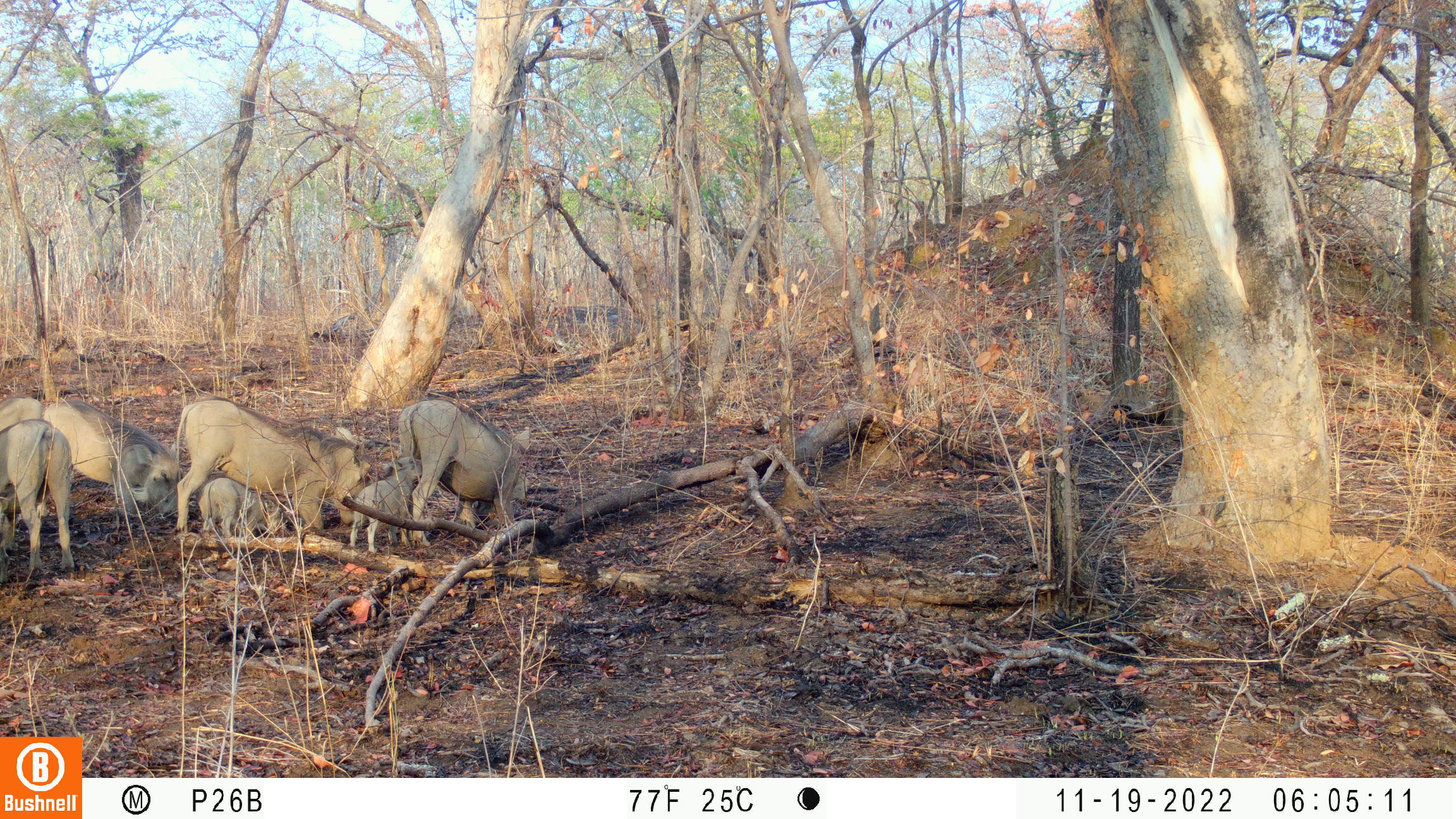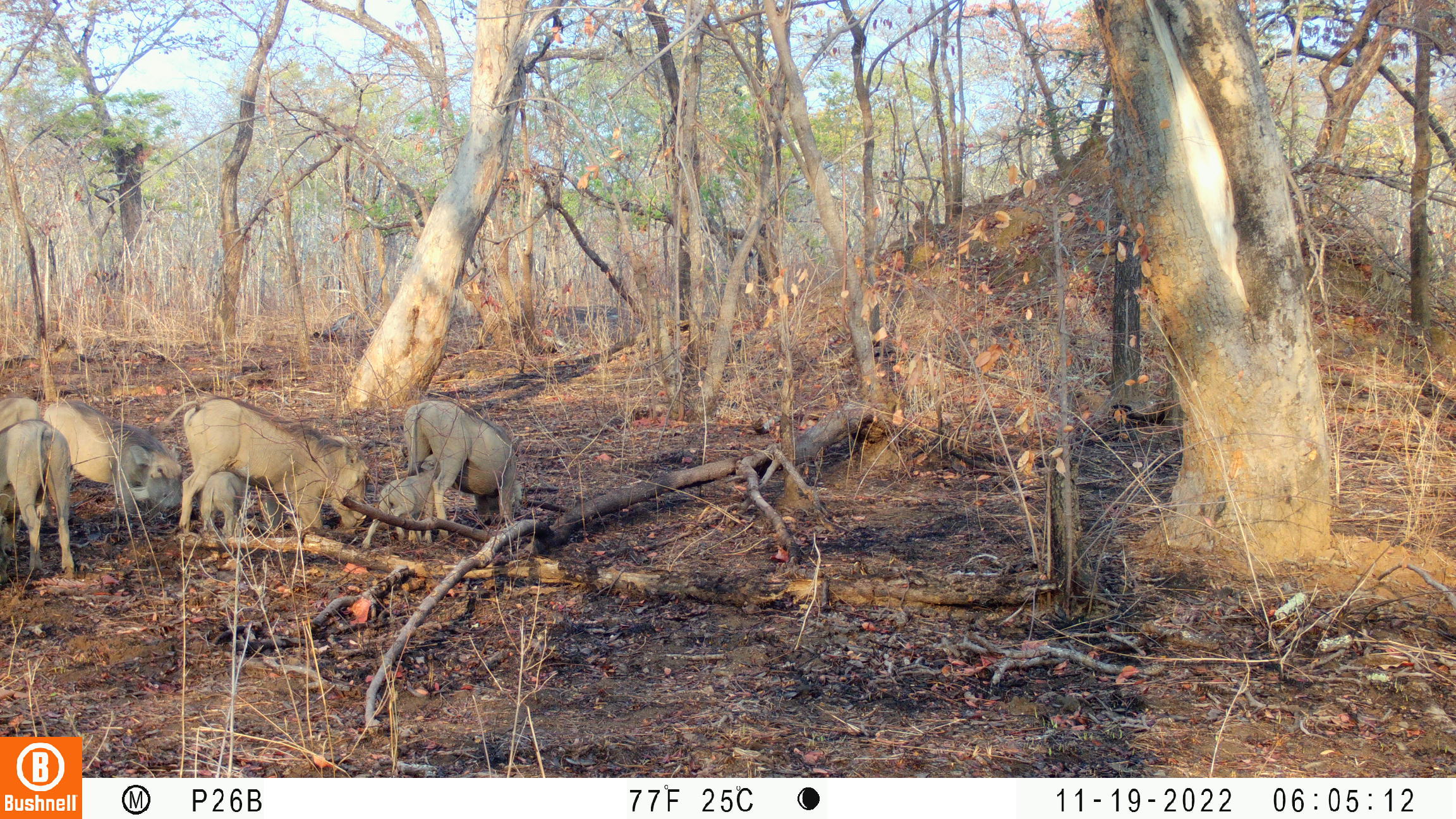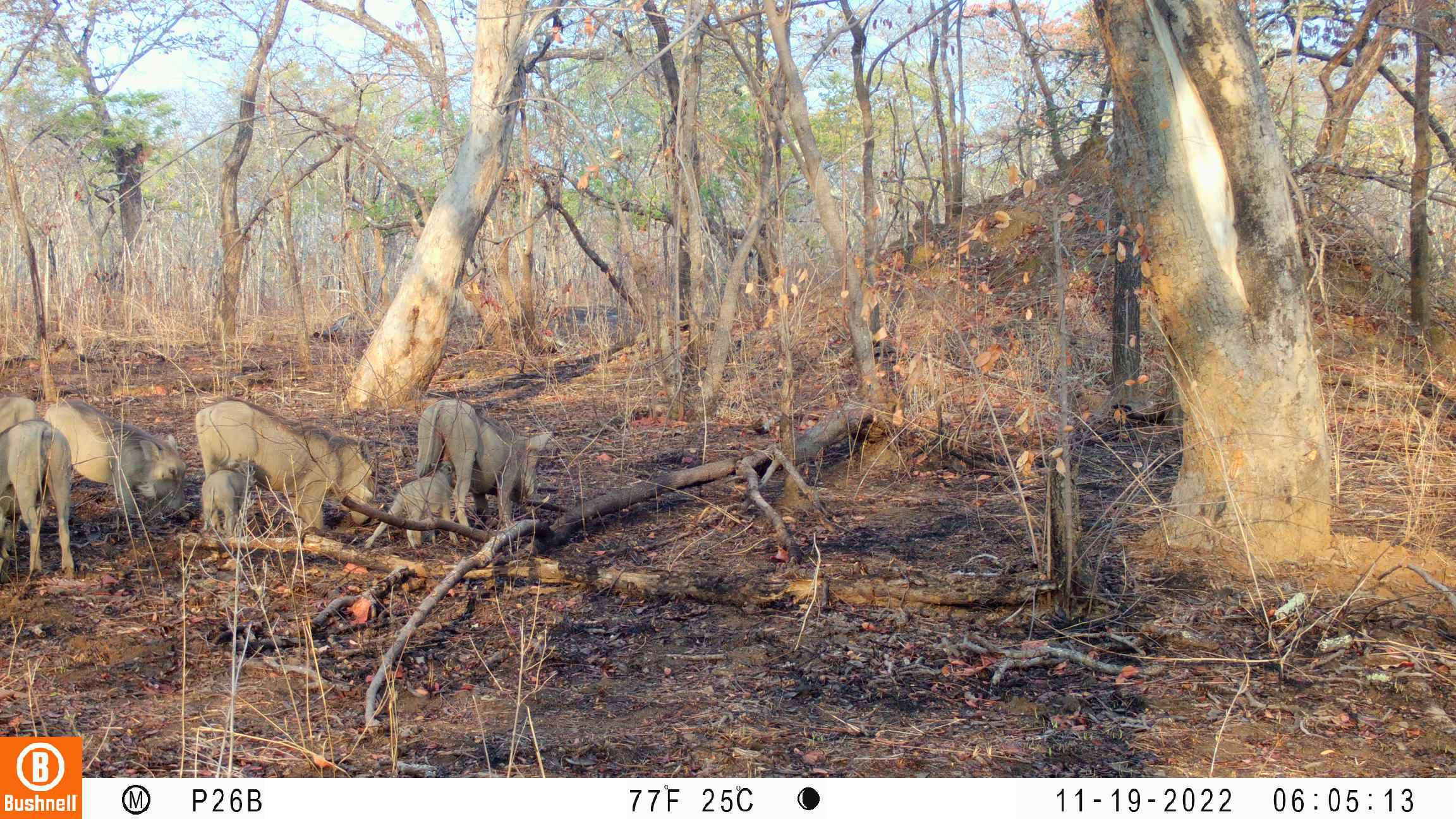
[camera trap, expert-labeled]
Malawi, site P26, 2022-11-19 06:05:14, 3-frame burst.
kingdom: Animalia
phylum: Chordata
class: Mammalia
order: Artiodactyla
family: Suidae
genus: Phacochoerus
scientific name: Phacochoerus africanus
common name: common warthog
Common warthog (Phacochoerus africanus), count 7.